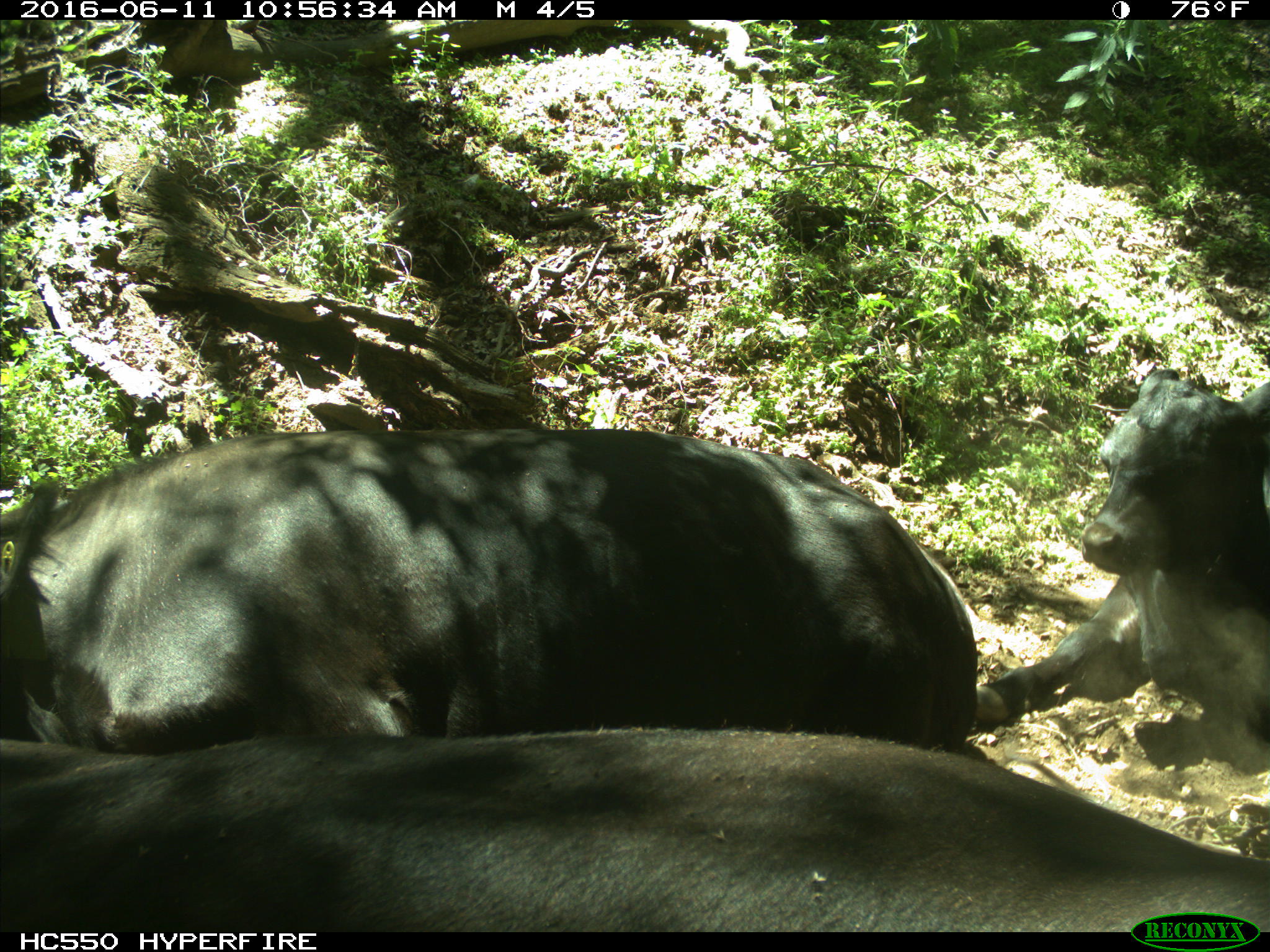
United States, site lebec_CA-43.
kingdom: Animalia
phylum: Chordata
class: Mammalia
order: Artiodactyla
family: Bovidae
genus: Bos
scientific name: Bos taurus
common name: domestic cow